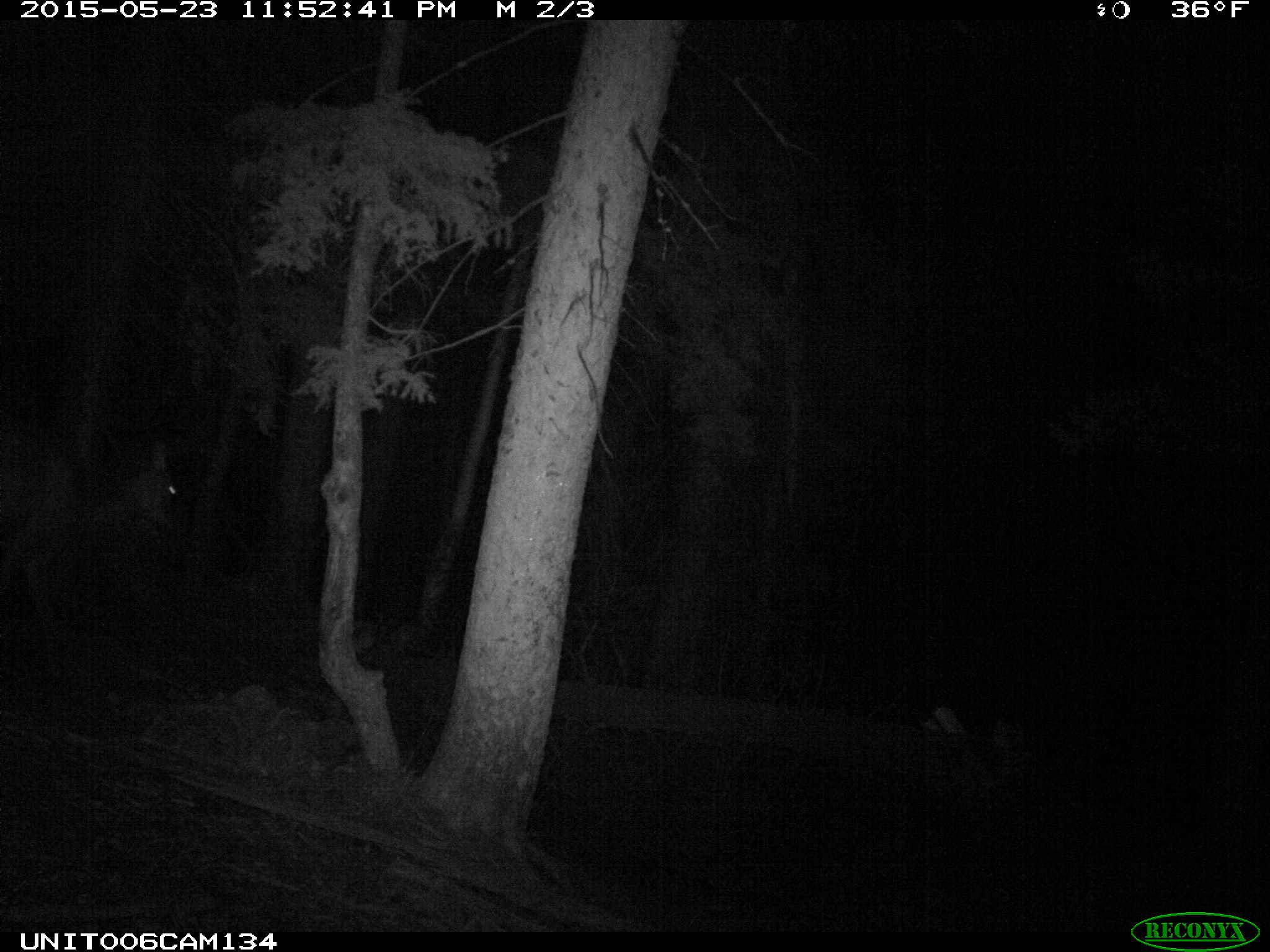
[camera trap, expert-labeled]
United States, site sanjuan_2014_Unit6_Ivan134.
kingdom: Animalia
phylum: Chordata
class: Mammalia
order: Artiodactyla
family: Cervidae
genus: Cervus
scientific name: Cervus elaphus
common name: red deer